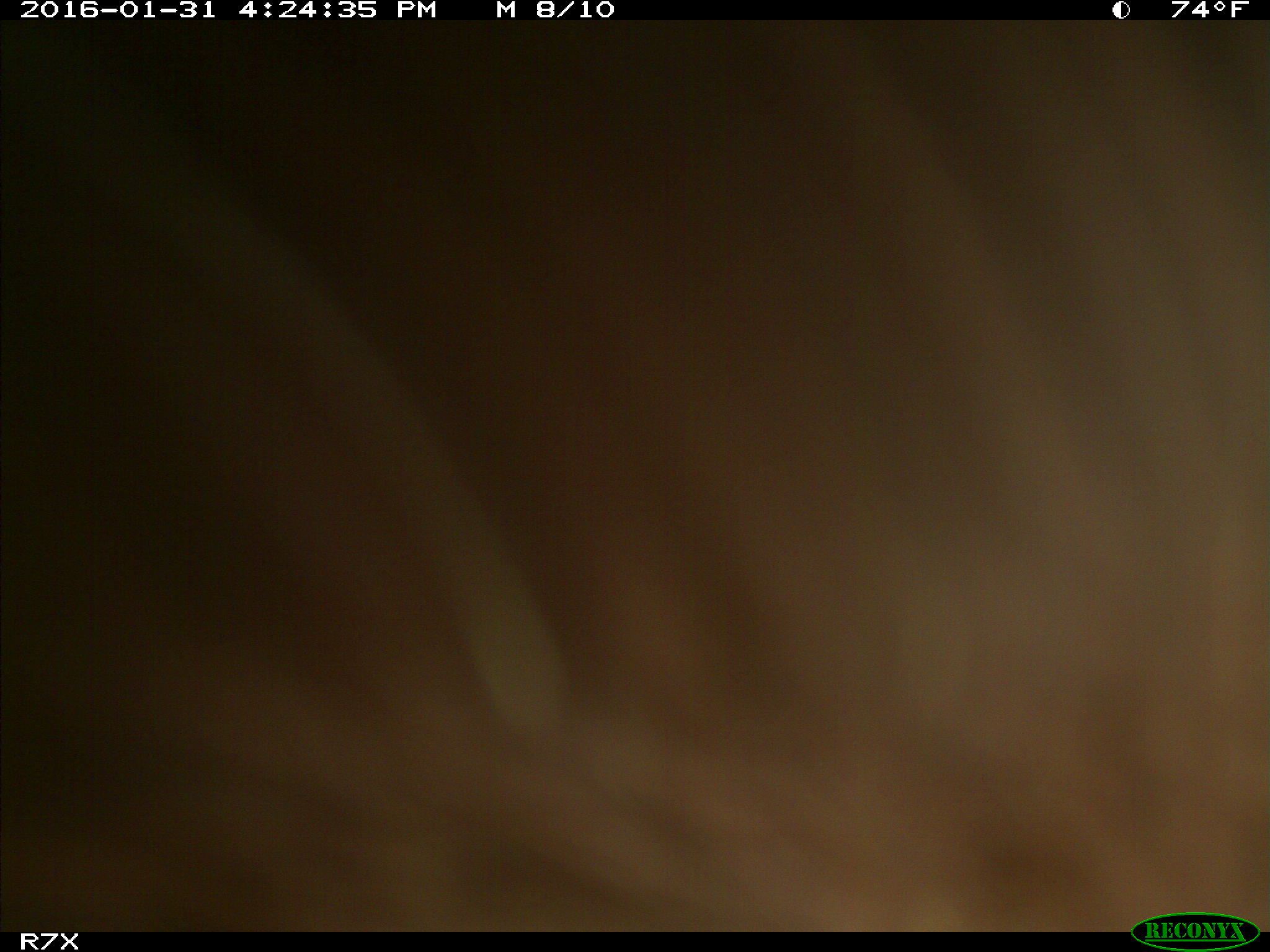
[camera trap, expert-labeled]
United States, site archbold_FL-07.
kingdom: Animalia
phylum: Chordata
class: Mammalia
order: Artiodactyla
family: Bovidae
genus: Bos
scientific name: Bos taurus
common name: domestic cow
Bos taurus (domestic cow).